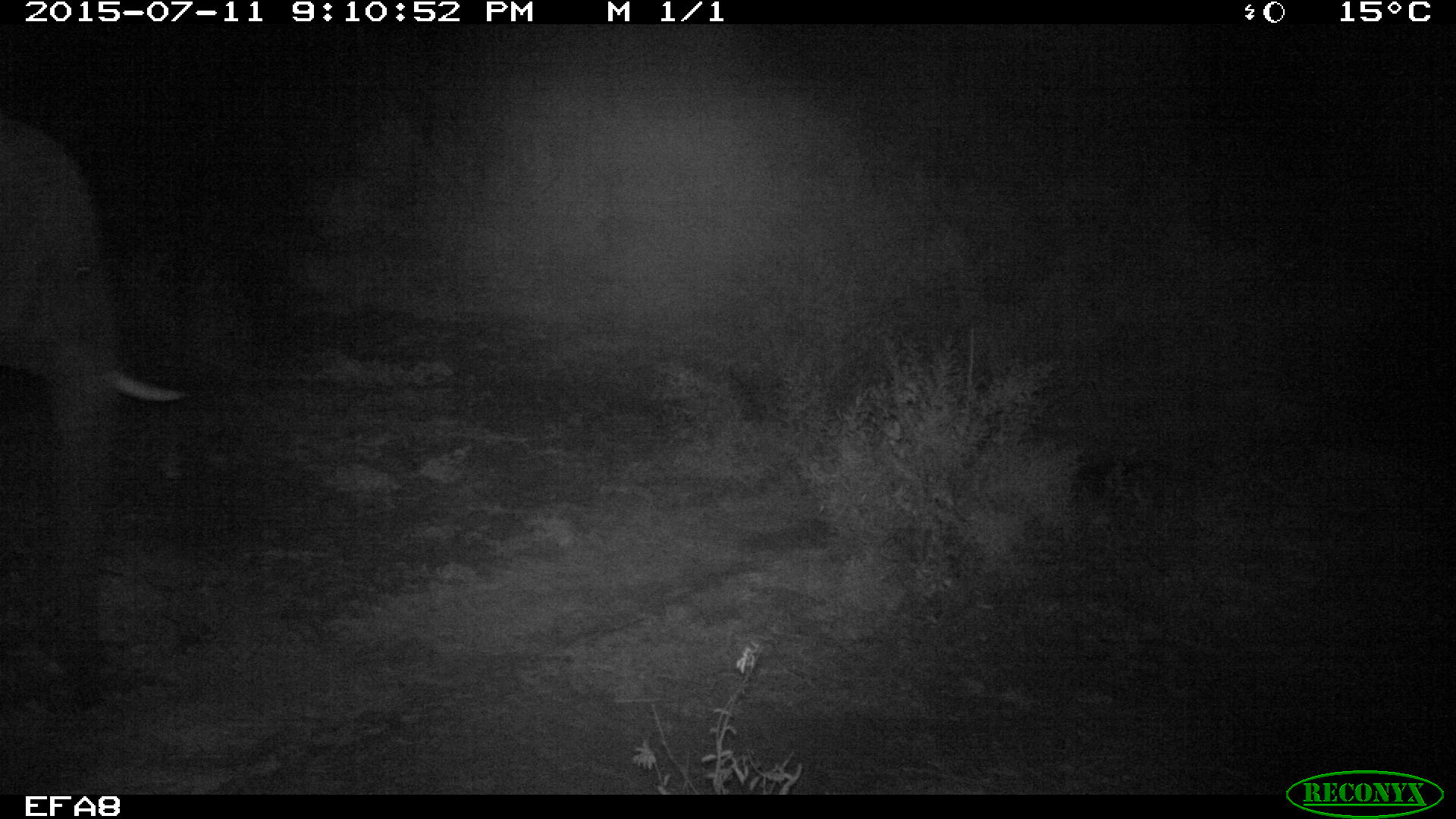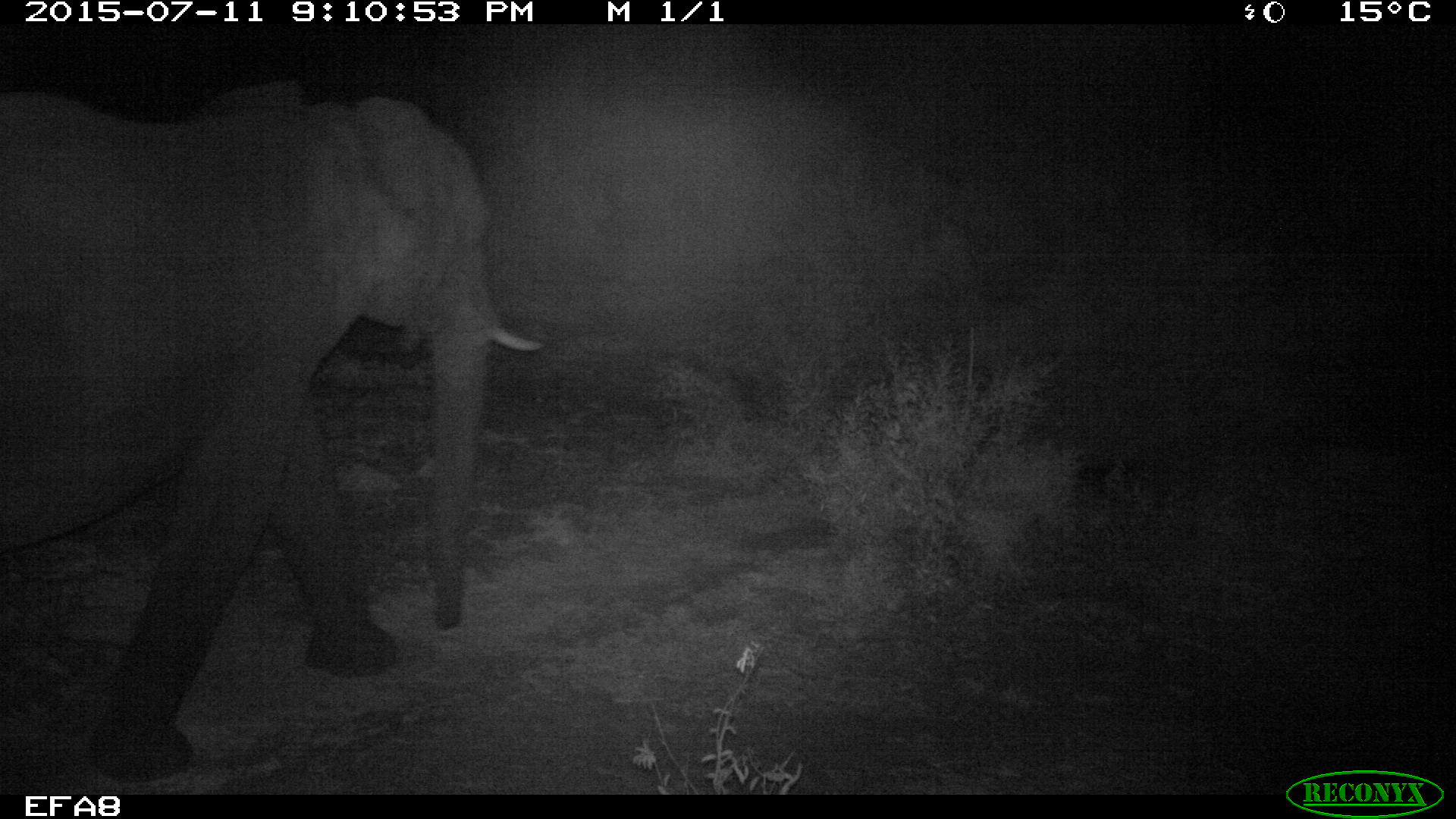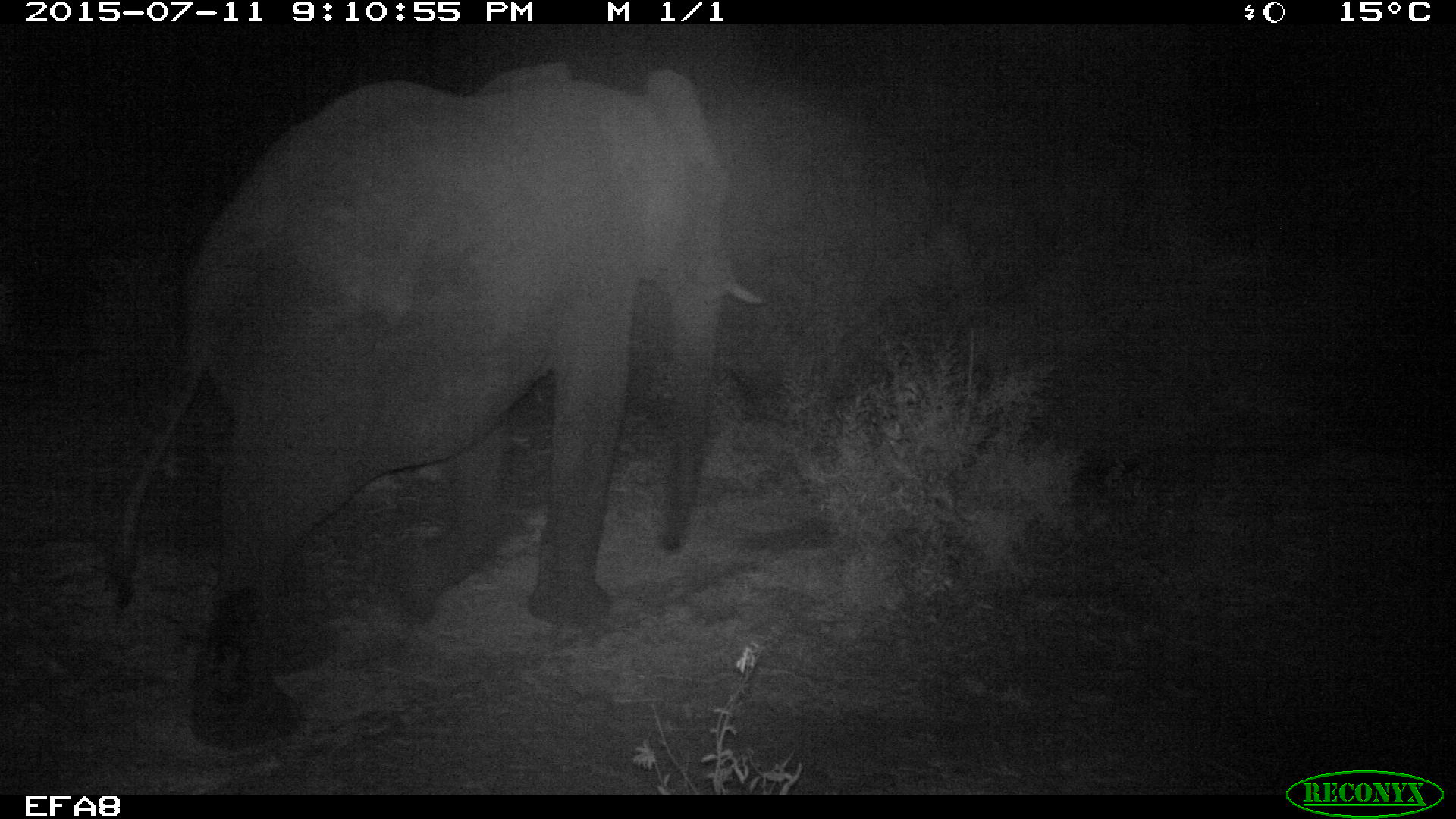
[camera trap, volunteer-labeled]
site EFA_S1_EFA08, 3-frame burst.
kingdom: Animalia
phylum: Chordata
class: Mammalia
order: Proboscidea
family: Elephantidae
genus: Loxodonta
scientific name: Loxodonta africana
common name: african bush elephant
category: elephant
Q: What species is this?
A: Elephant (african bush elephant) (Loxodonta africana).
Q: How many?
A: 1.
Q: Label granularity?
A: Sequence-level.